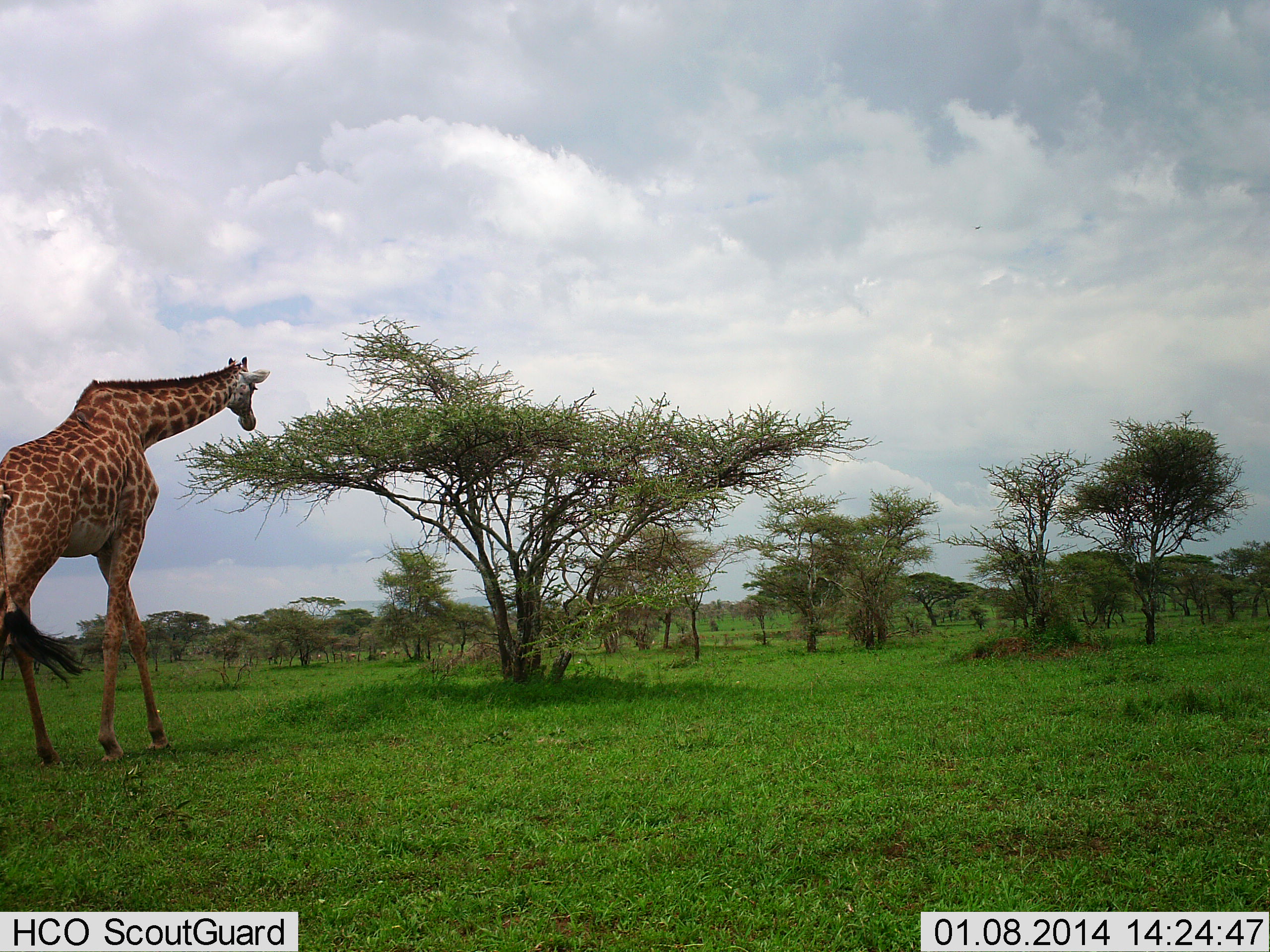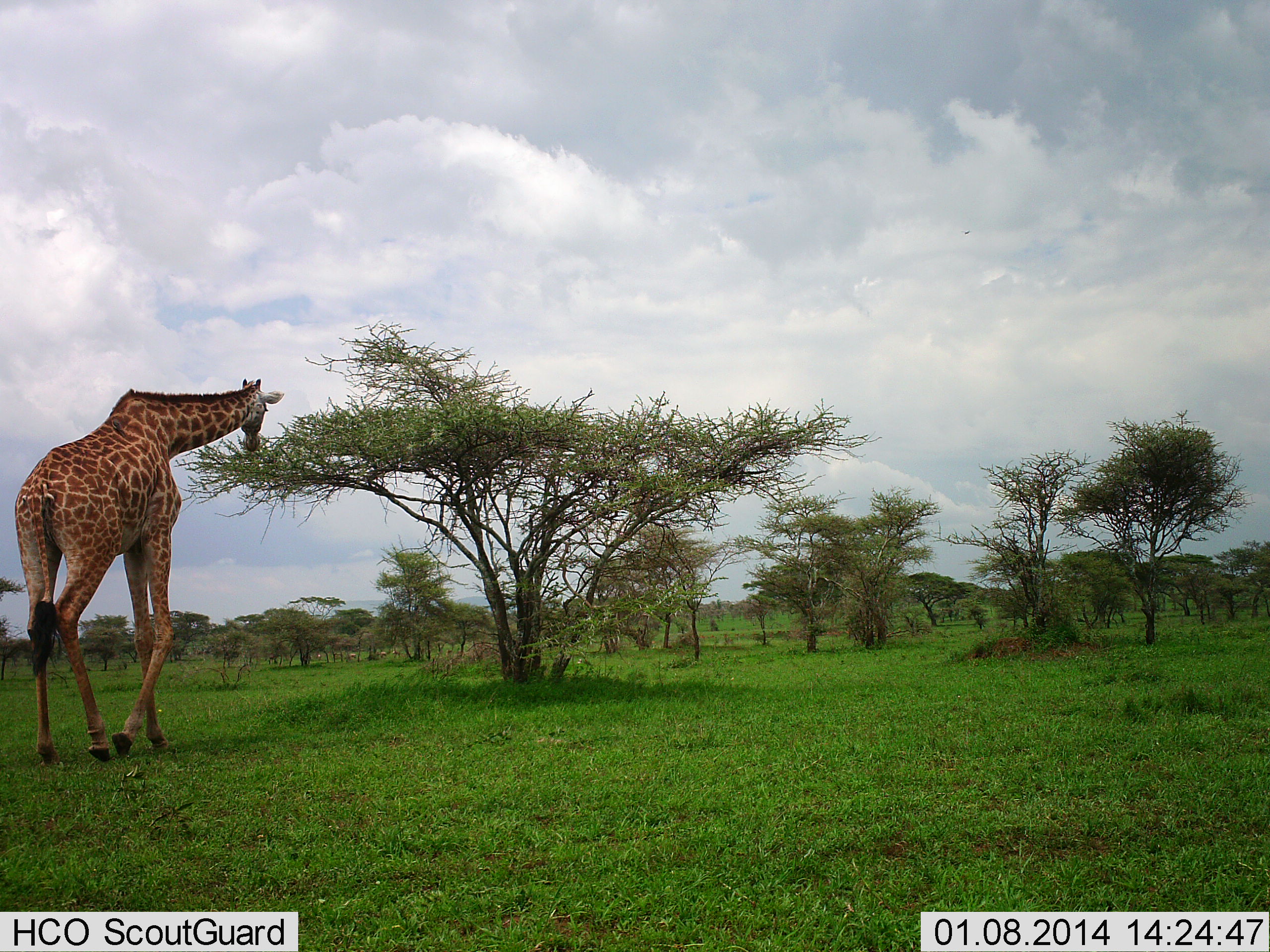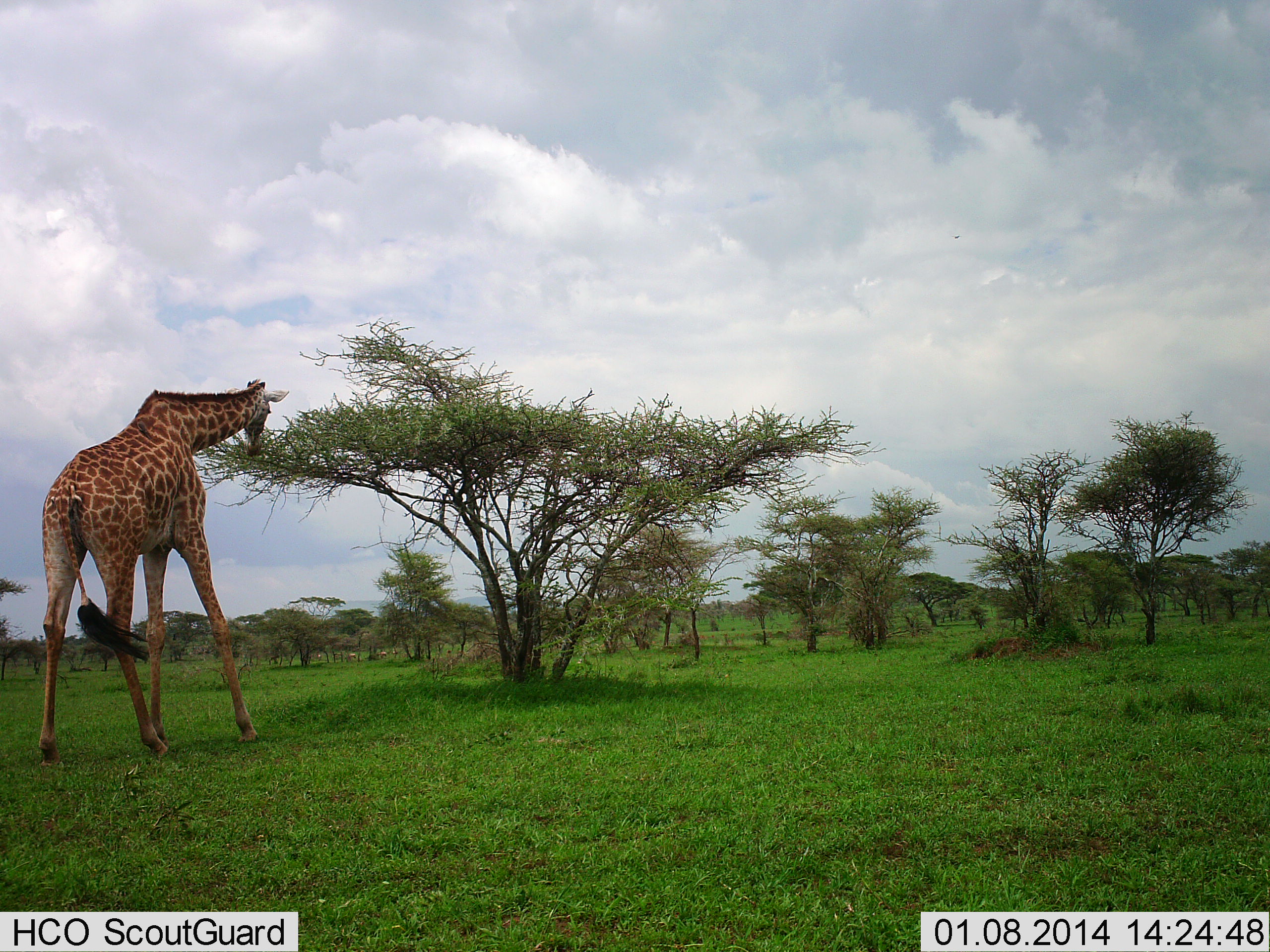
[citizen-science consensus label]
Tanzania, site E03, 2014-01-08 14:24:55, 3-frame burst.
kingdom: Animalia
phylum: Chordata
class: Mammalia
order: Artiodactyla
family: Giraffidae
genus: Giraffa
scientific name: Giraffa camelopardalis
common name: giraffe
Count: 1.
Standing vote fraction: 0%.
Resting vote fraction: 0%.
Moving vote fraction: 40%.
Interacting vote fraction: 0%.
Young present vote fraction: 0%.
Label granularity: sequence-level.